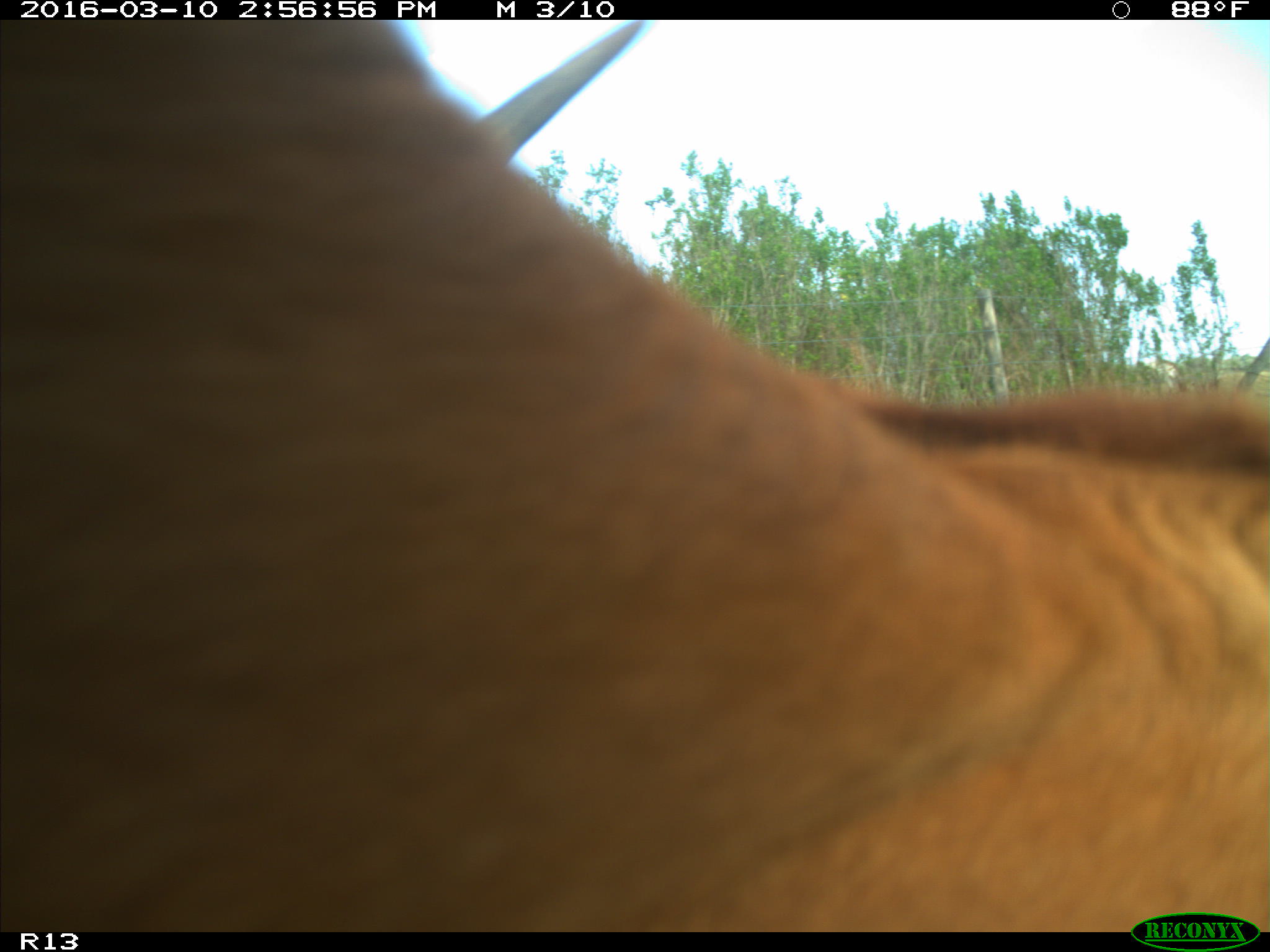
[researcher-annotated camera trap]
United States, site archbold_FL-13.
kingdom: Animalia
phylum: Chordata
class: Mammalia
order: Artiodactyla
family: Bovidae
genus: Bos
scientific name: Bos taurus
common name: domestic cow